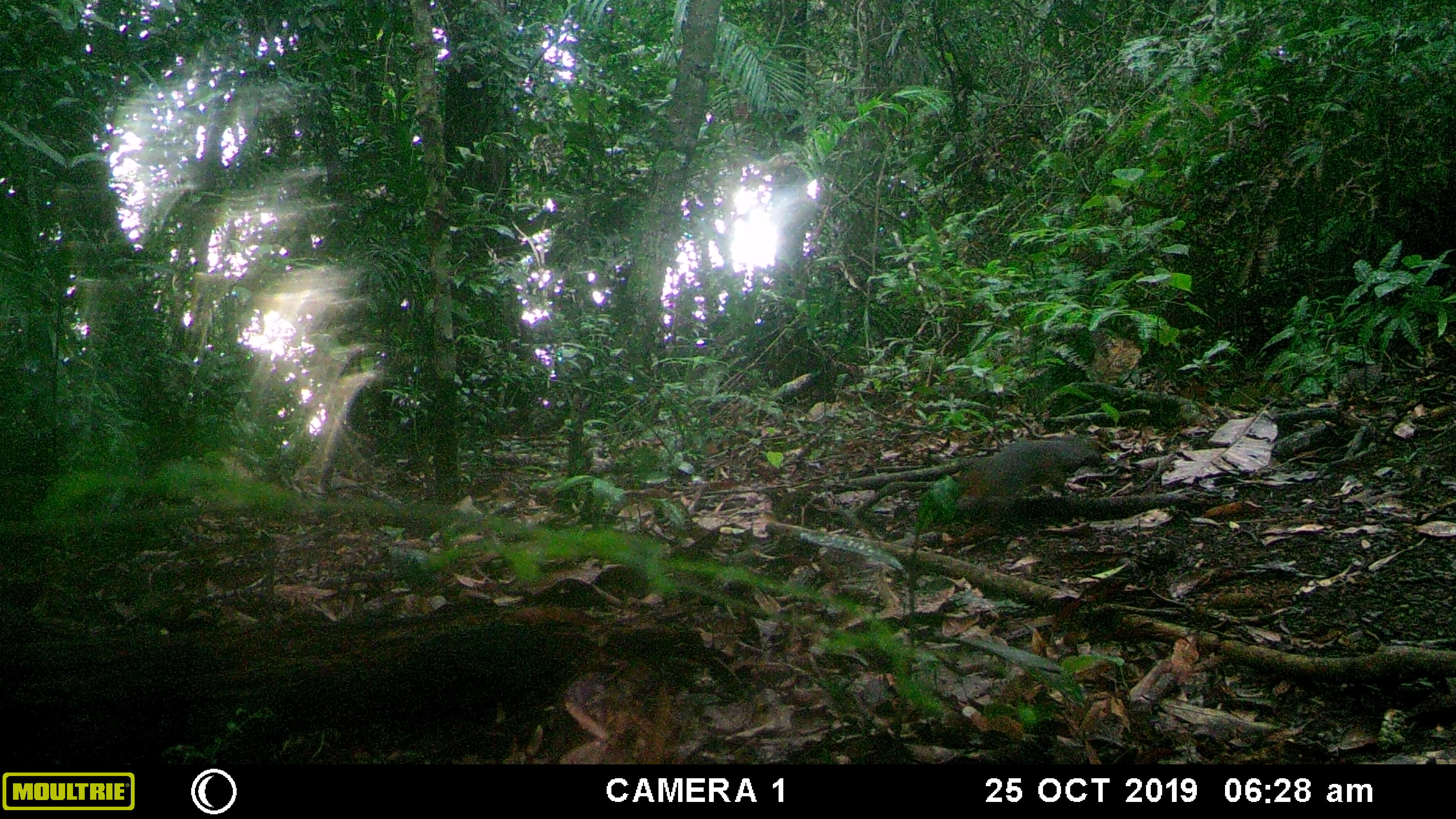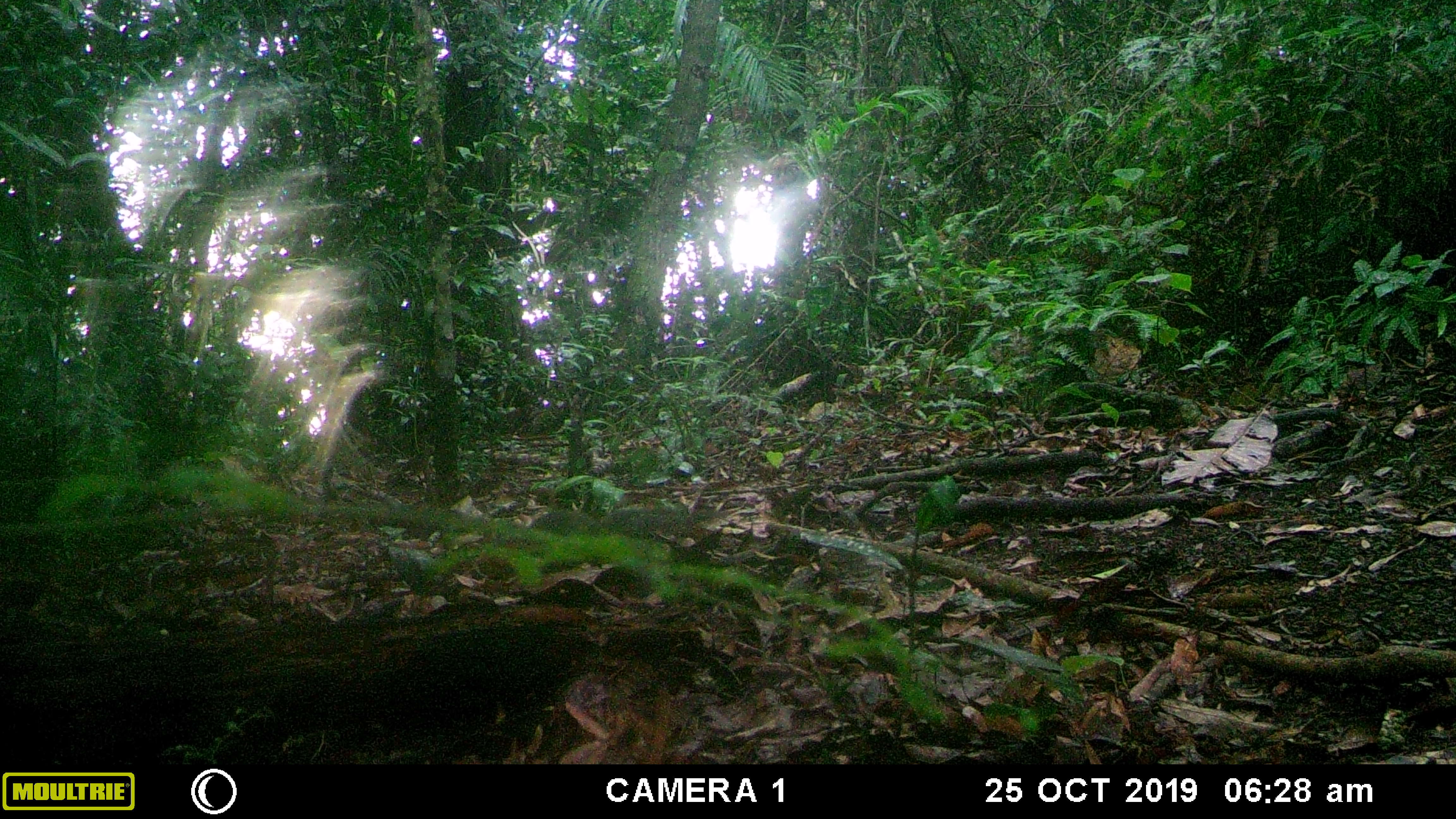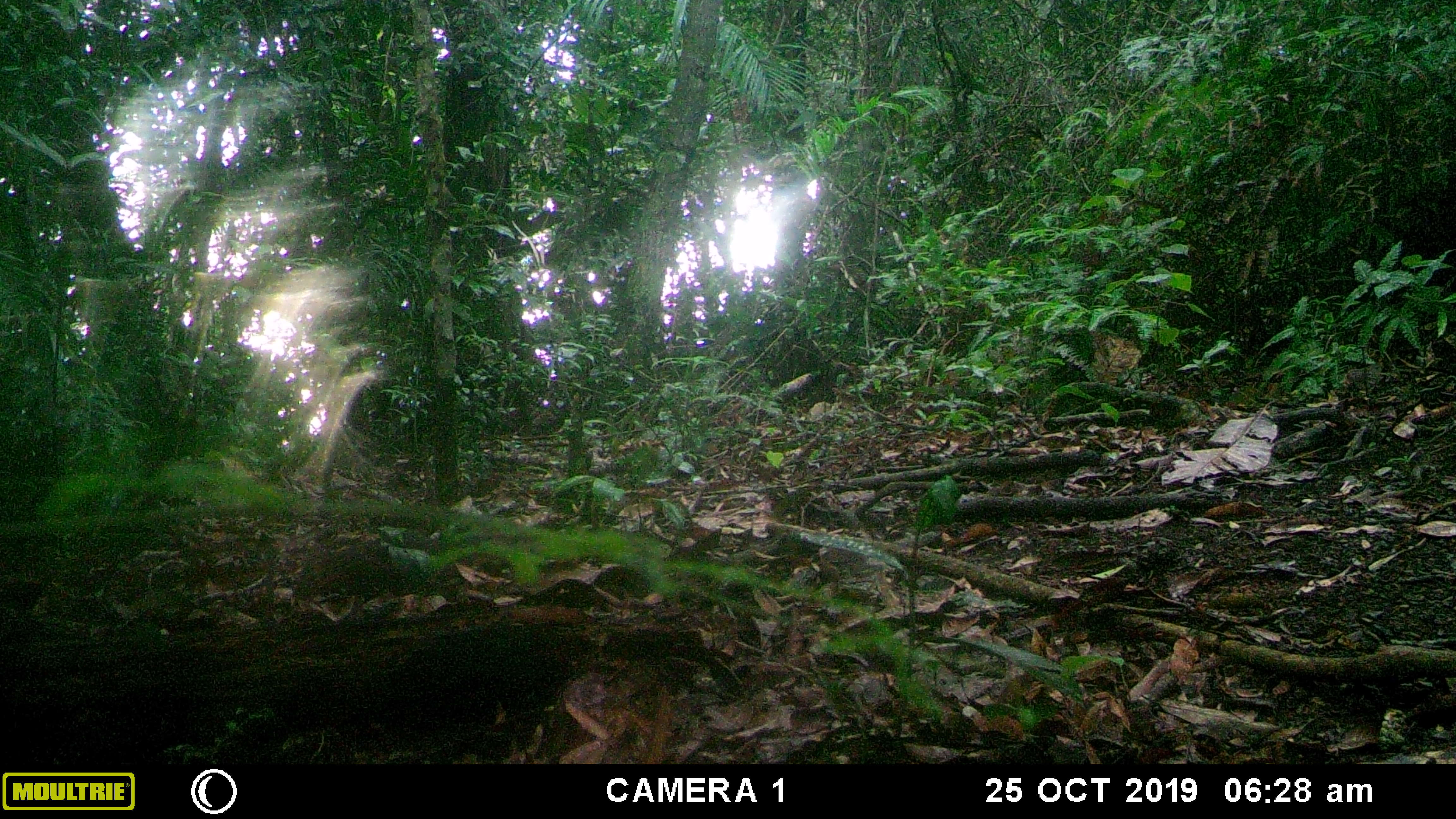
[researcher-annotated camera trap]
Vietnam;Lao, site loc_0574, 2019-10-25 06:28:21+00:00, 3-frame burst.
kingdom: Animalia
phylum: Chordata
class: Mammalia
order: Rodentia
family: Sciuridae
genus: Dremomys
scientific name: Dremomys rufigenis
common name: red-cheeked squirrel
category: red cheeked squirrel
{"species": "red cheeked squirrel (red-cheeked squirrel) (Dremomys rufigenis)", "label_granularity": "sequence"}